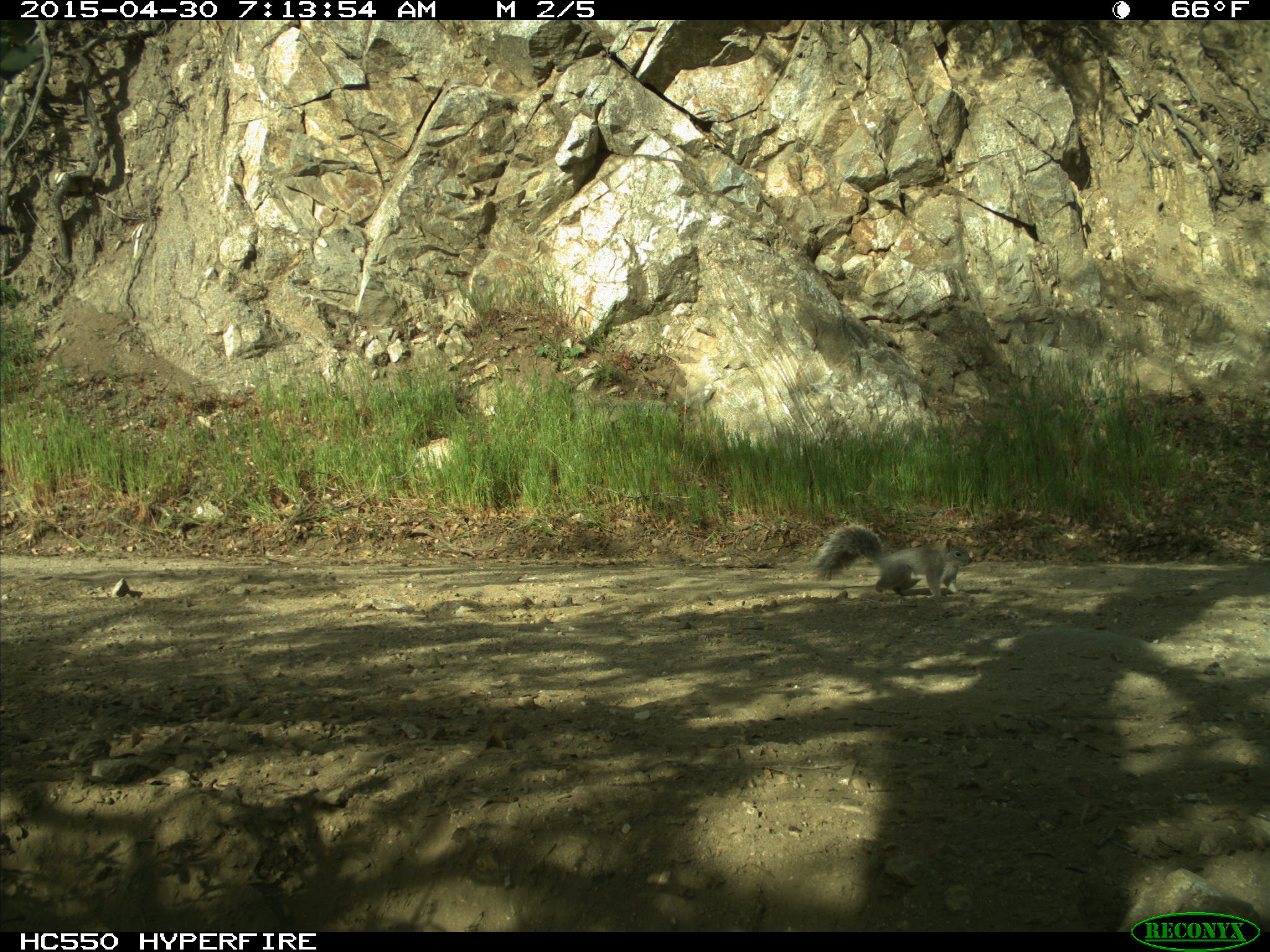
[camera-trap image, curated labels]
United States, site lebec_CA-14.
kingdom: Animalia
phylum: Chordata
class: Mammalia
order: Rodentia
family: Sciuridae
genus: Sciurus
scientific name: Sciurus carolinensis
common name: eastern gray squirrel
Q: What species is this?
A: Sciurus carolinensis (eastern gray squirrel).